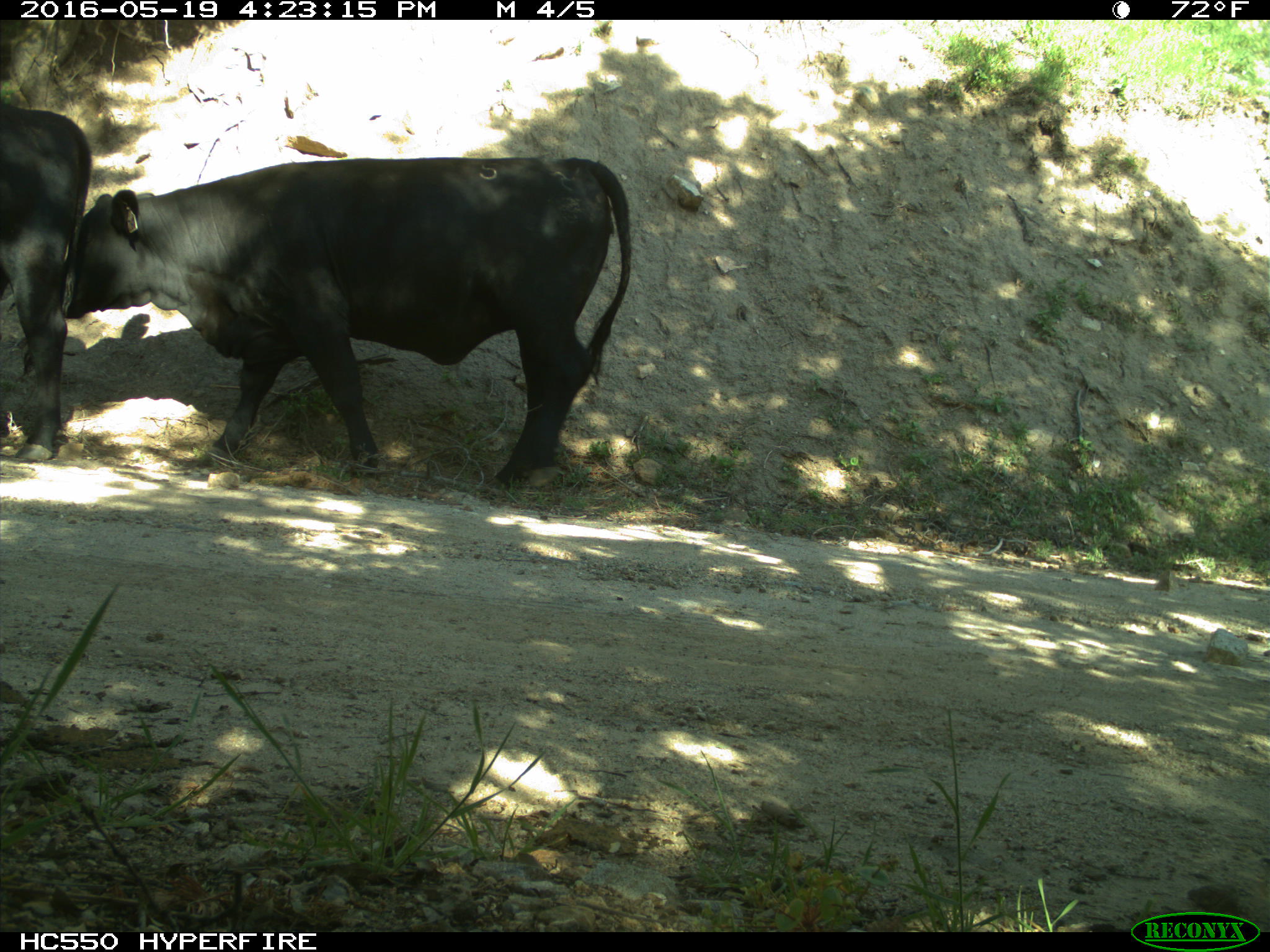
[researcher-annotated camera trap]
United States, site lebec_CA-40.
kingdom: Animalia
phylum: Chordata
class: Mammalia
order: Artiodactyla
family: Bovidae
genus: Bos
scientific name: Bos taurus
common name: domestic cow